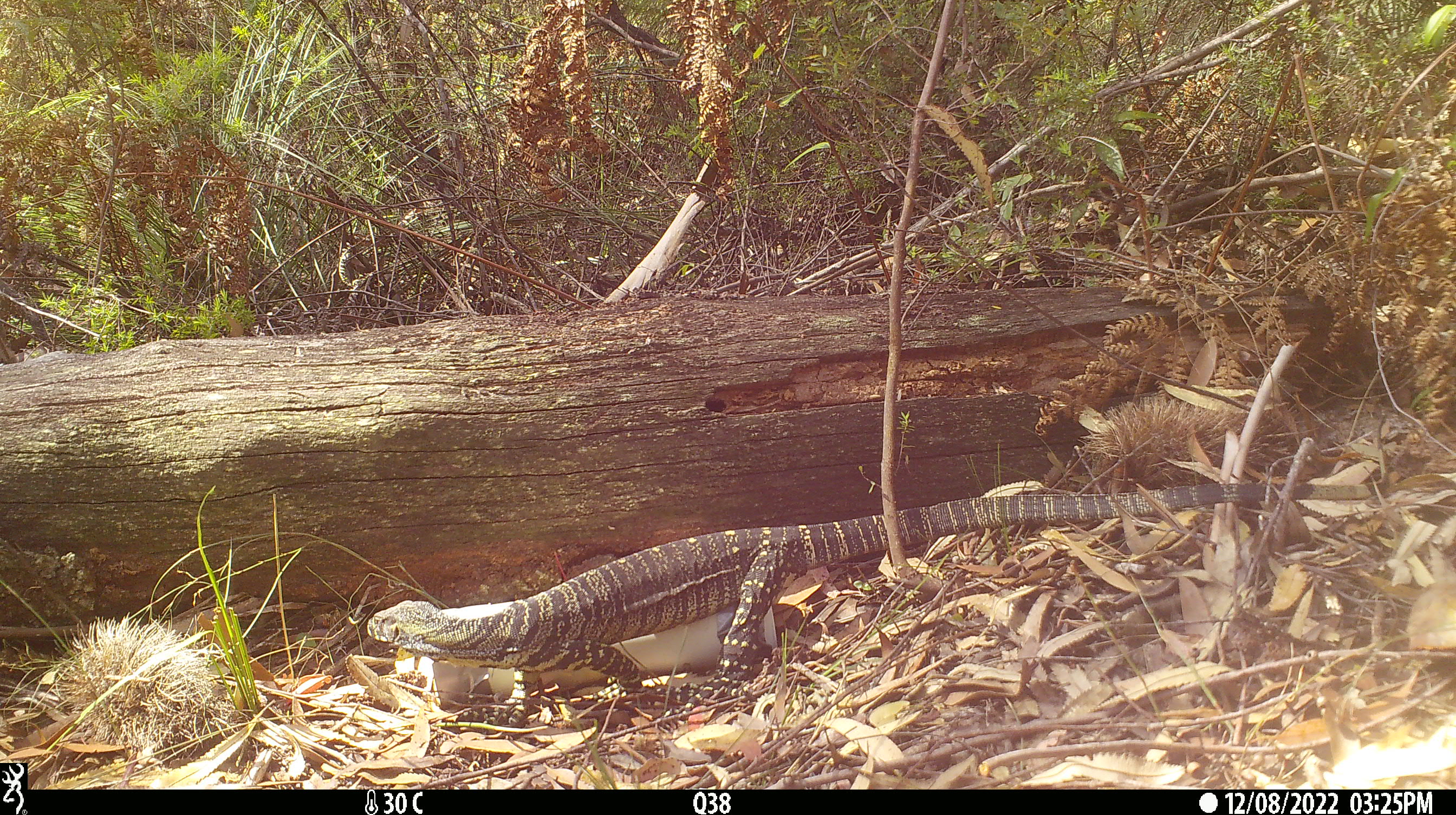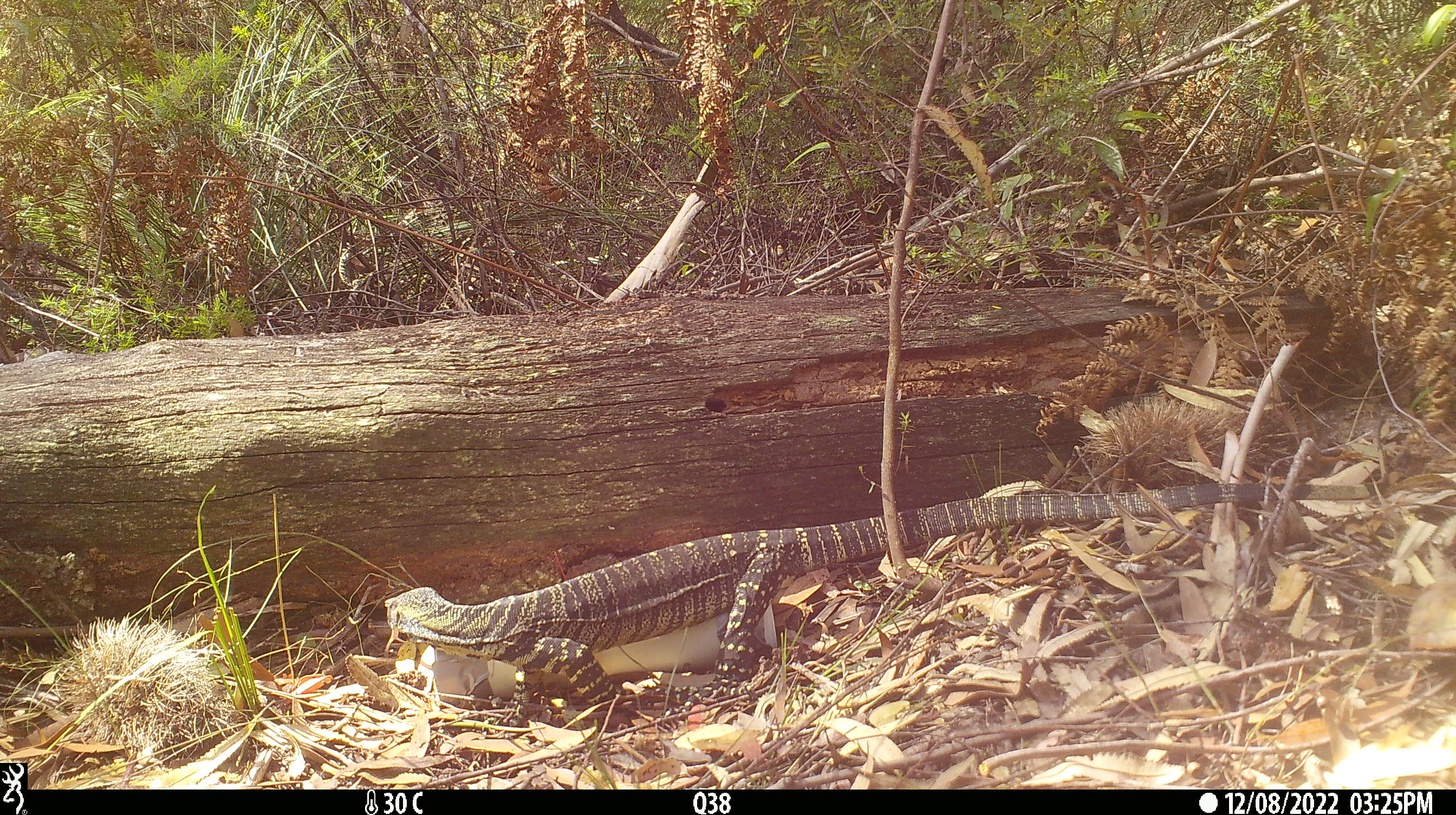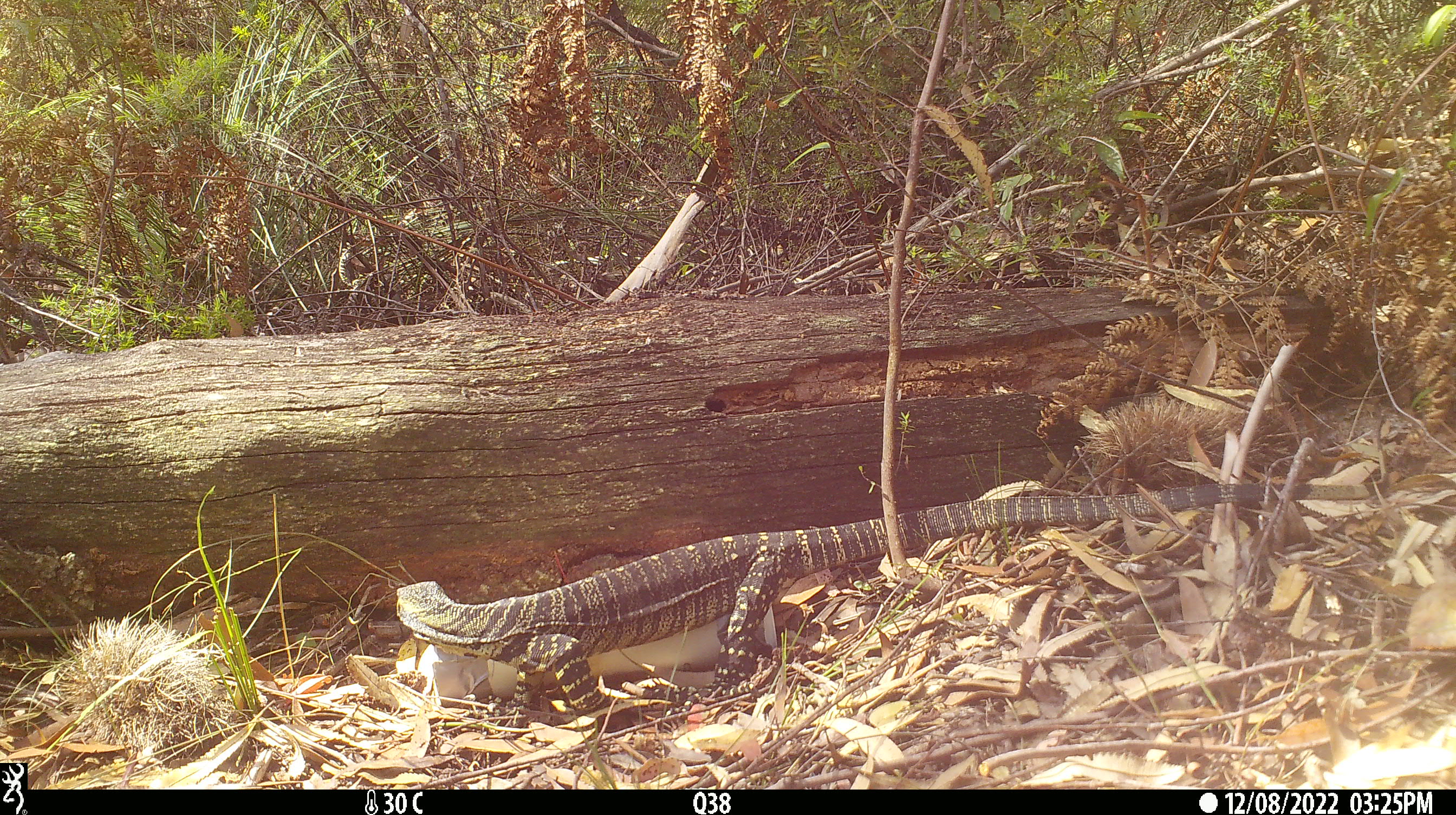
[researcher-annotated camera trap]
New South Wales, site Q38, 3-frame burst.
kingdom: Animalia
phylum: Chordata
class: Reptilia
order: Squamata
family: Varanidae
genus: Varanus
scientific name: Varanus varius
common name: lace monitor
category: goanna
Goanna (lace monitor) (Varanus varius).